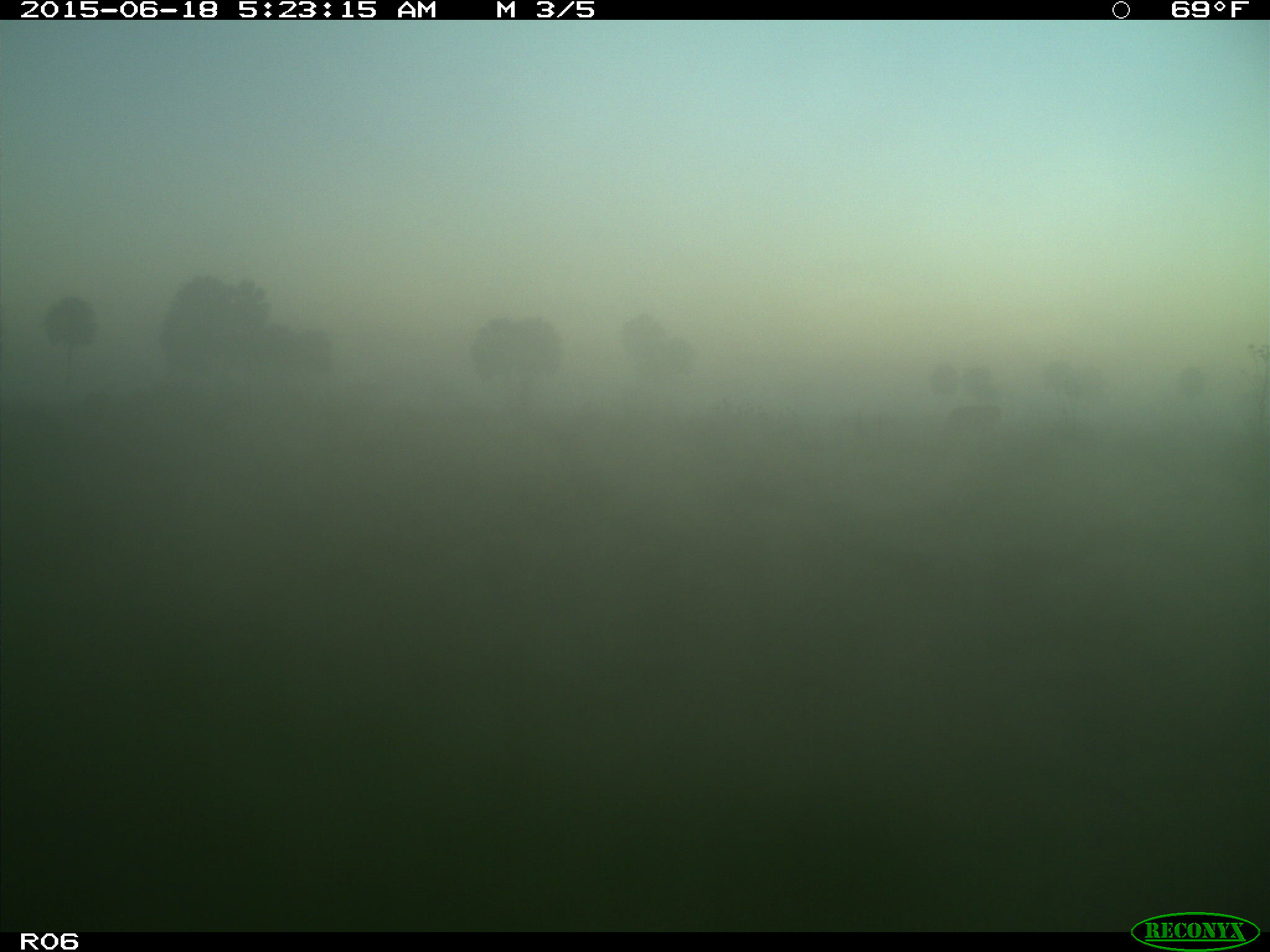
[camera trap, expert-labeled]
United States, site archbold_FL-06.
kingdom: Animalia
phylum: Chordata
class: Mammalia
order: Artiodactyla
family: Bovidae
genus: Bos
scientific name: Bos taurus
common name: domestic cow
Bos taurus (domestic cow).